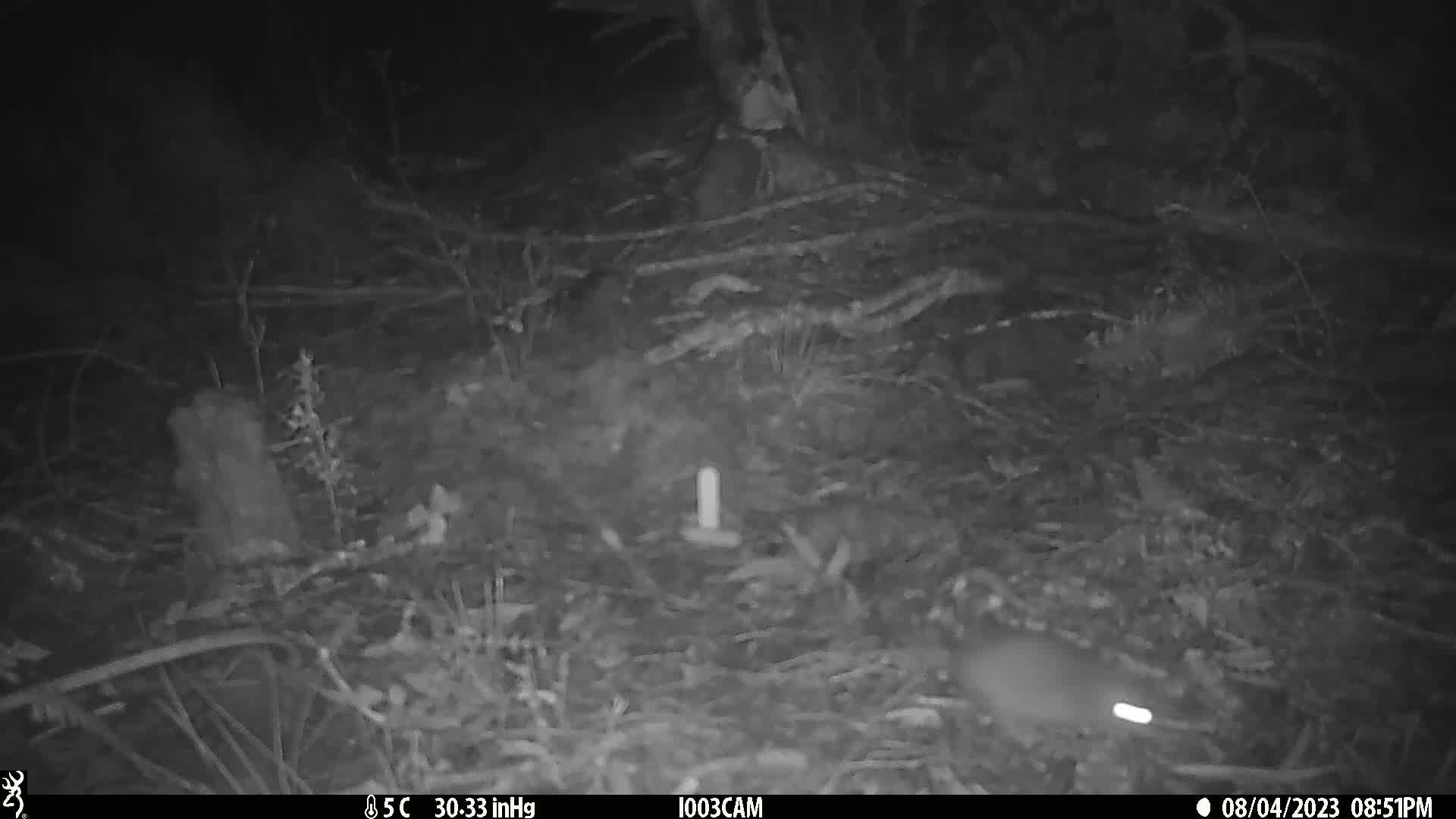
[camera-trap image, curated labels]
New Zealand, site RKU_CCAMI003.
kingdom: Animalia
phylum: Chordata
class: Mammalia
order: Rodentia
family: Muridae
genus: Rattus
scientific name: Rattus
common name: rat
Rat (Rattus).